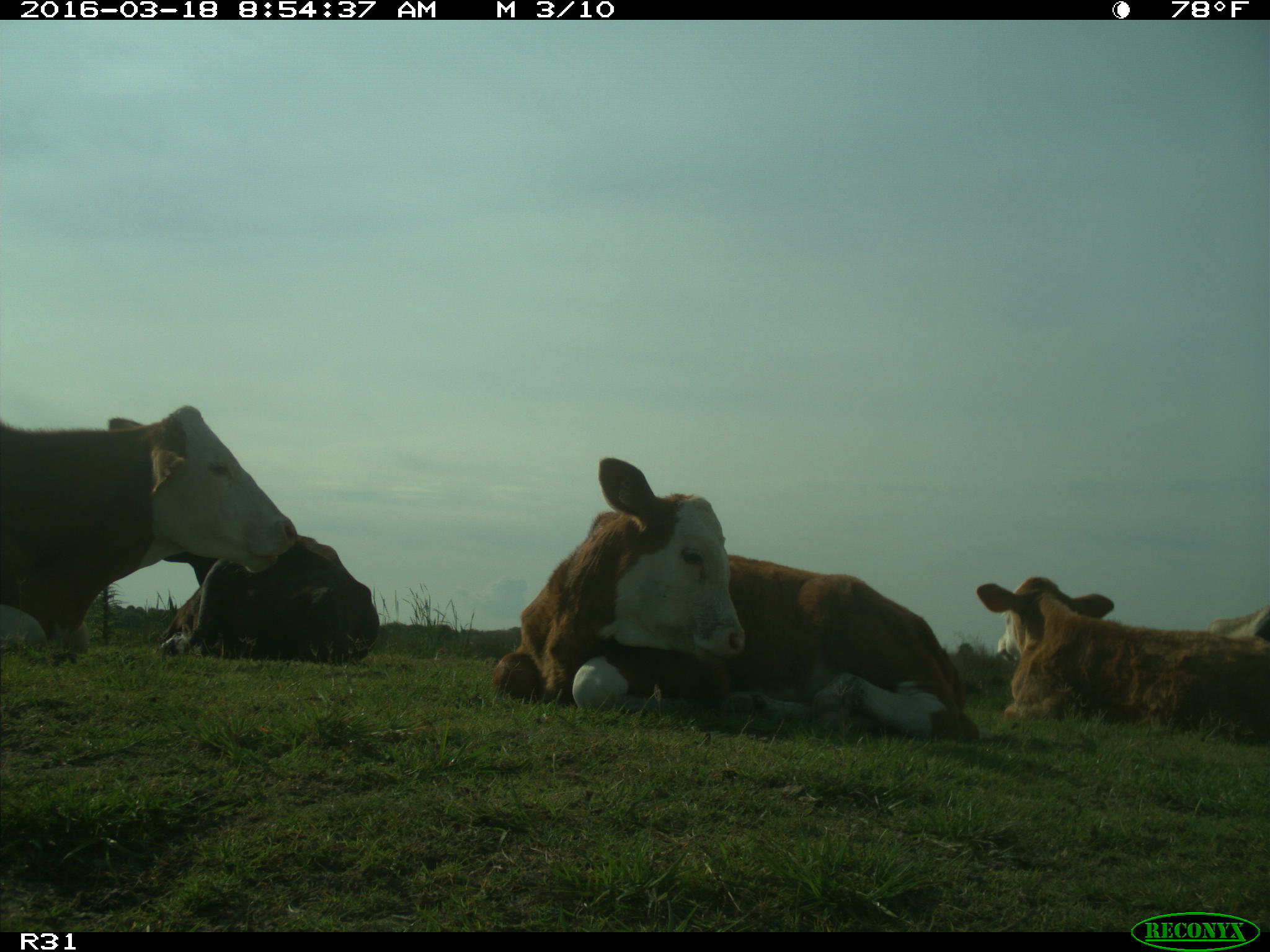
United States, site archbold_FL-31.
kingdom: Animalia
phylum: Chordata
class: Mammalia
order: Artiodactyla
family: Bovidae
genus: Bos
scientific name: Bos taurus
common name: domestic cow